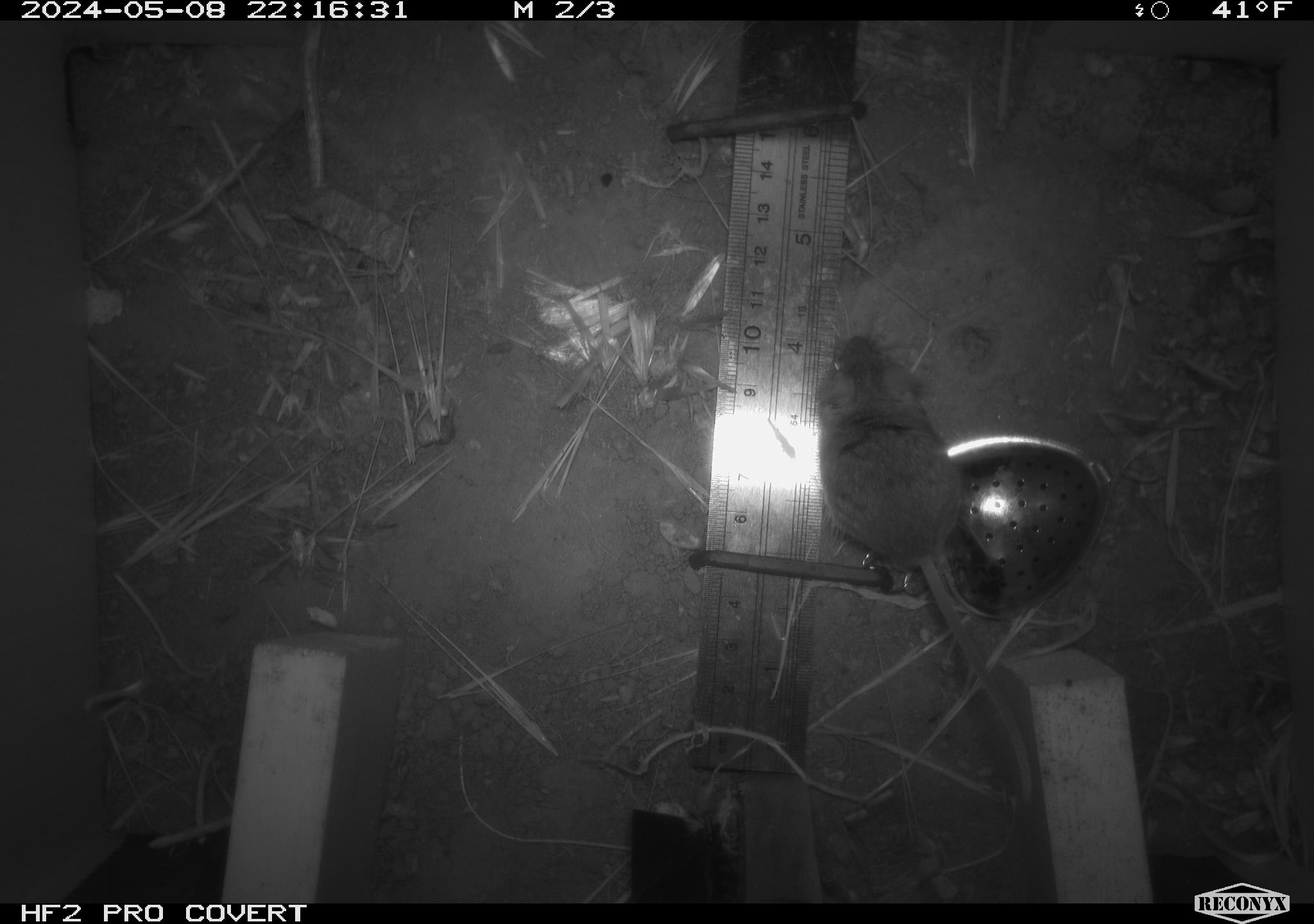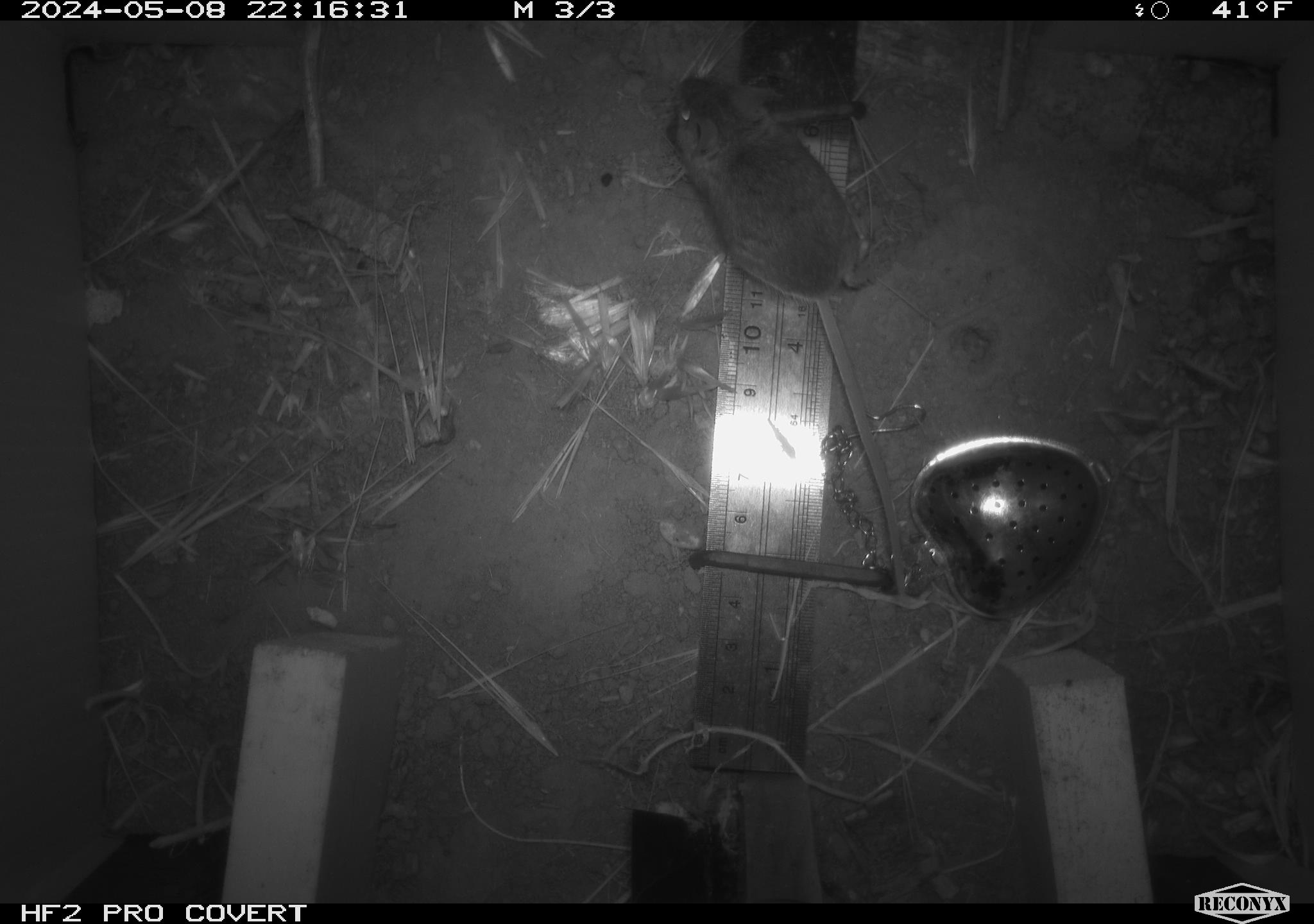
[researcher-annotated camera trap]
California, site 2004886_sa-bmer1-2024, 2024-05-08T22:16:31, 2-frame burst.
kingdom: Animalia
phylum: Chordata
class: Mammalia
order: Rodentia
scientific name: Rodentia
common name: mouse species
Mouse species (Rodentia).